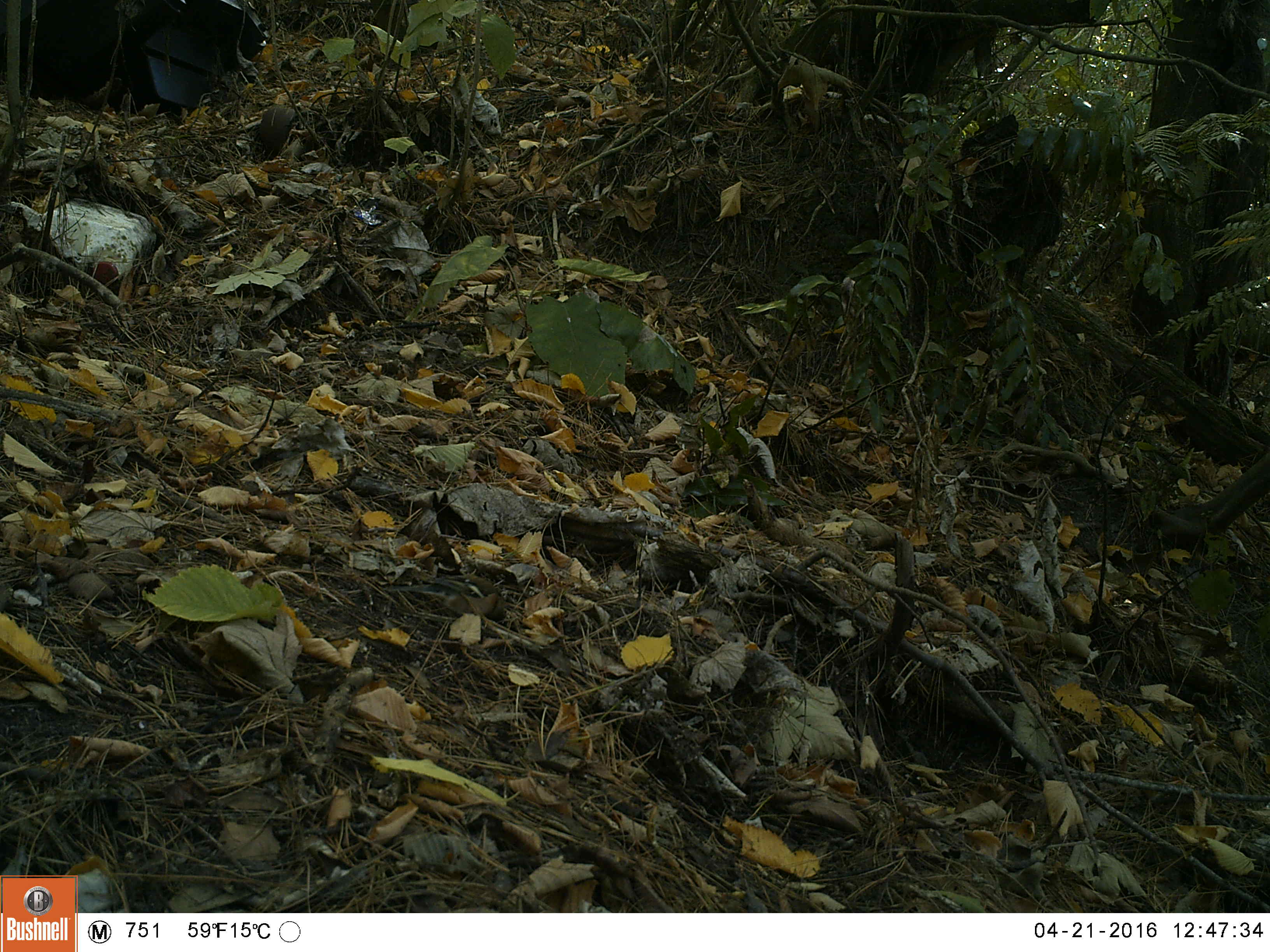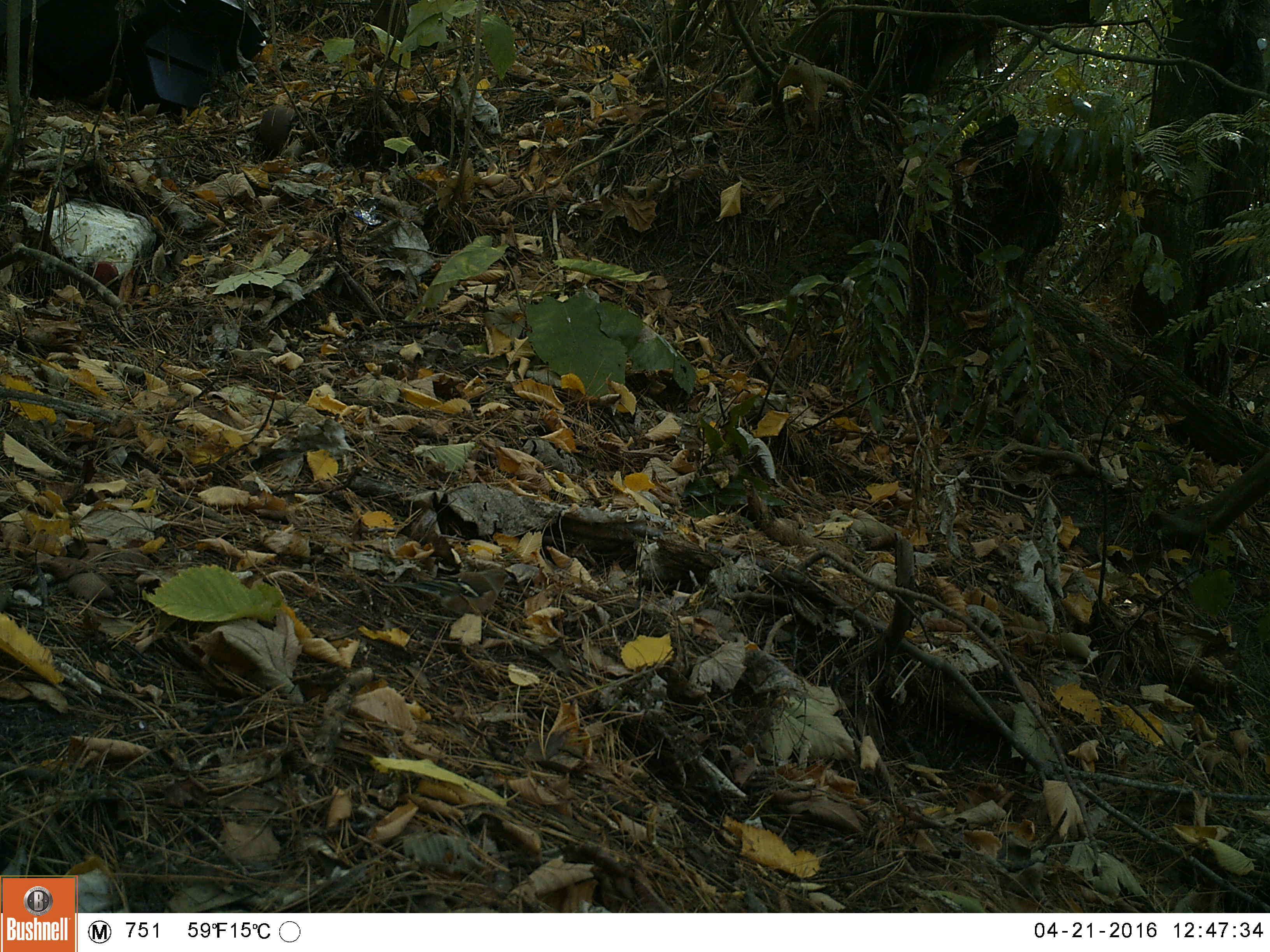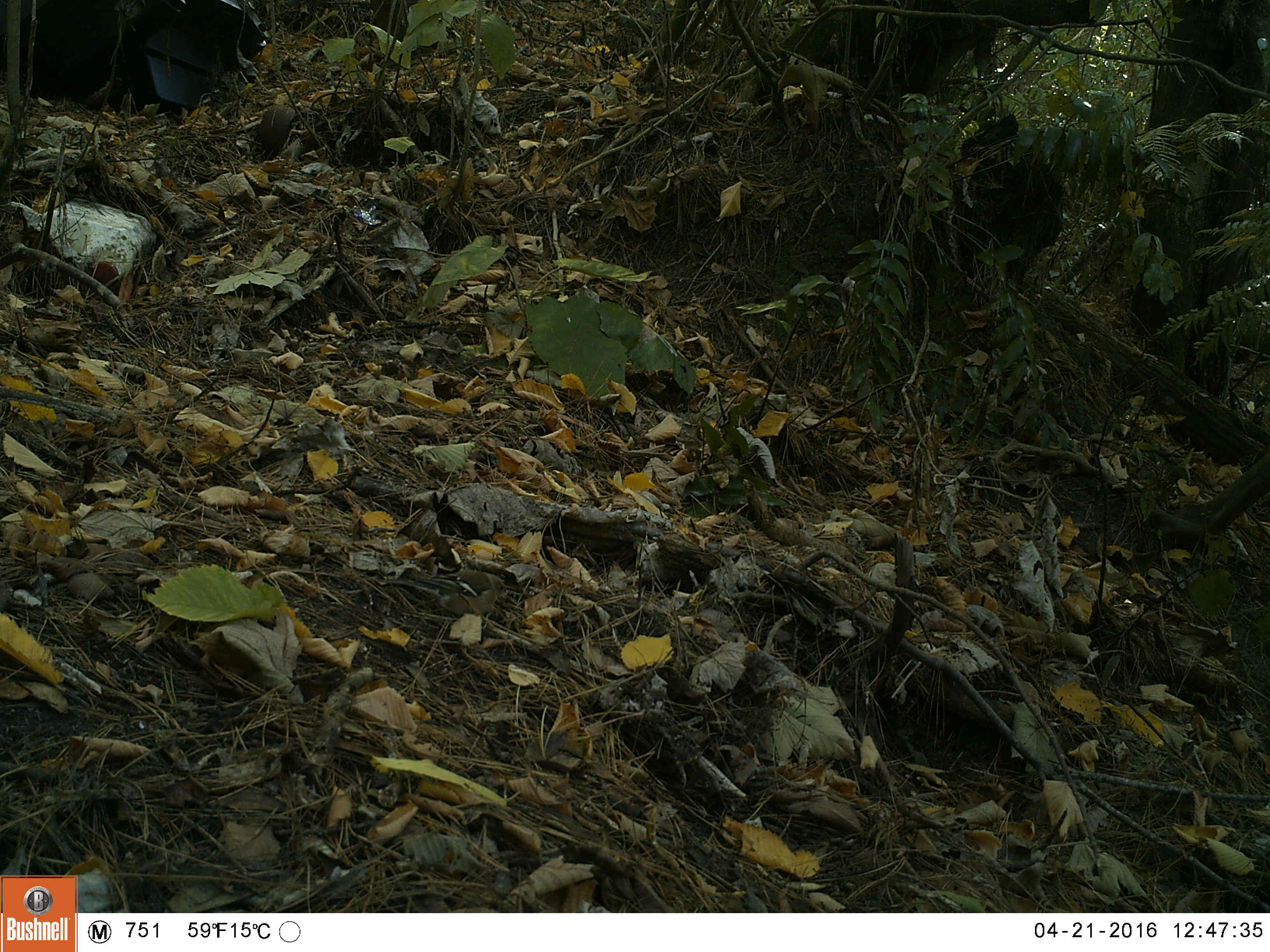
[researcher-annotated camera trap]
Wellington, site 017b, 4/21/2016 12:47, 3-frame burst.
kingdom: Animalia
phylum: Chordata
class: Aves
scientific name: Aves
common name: bird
Bird (Aves).